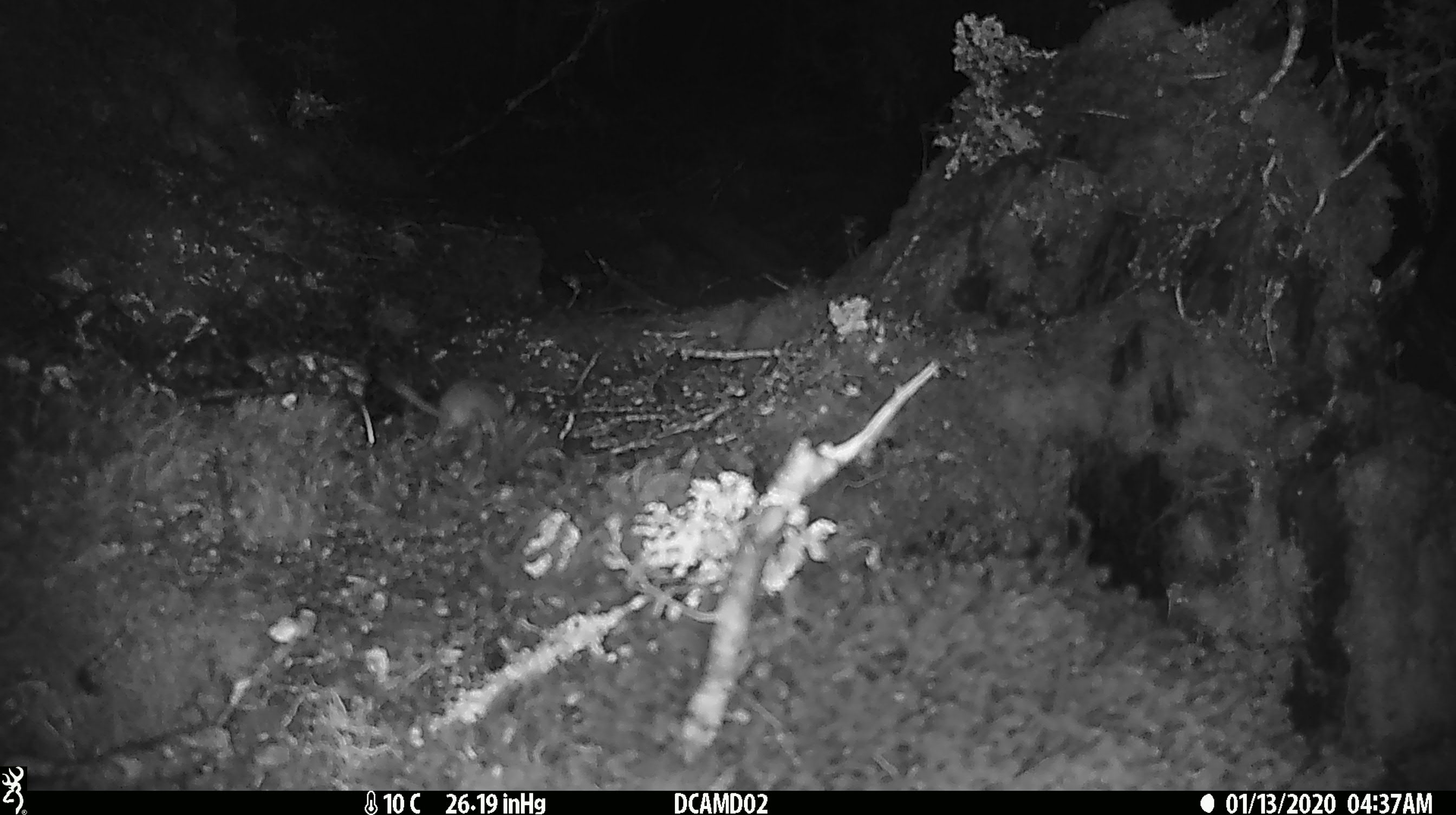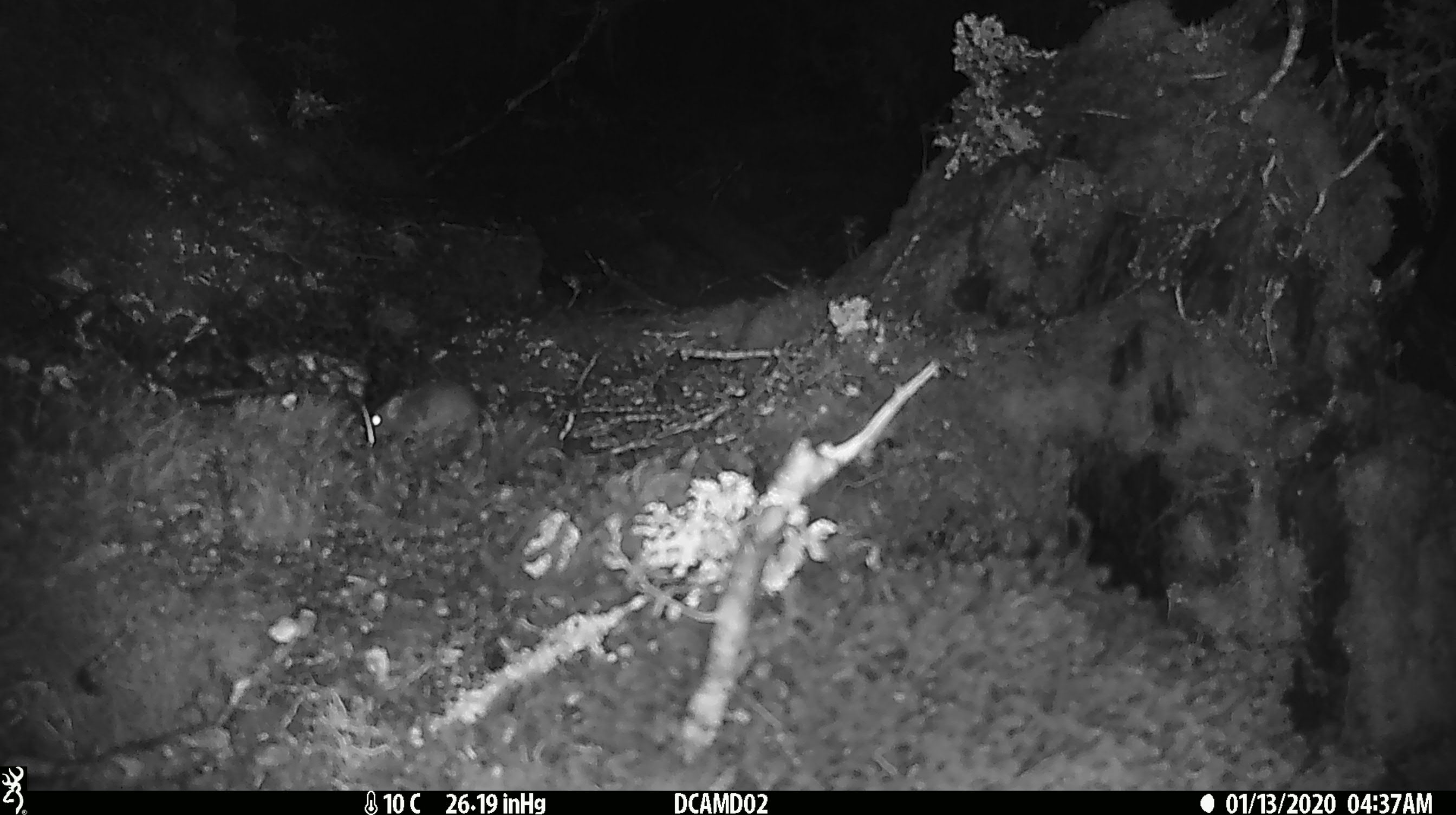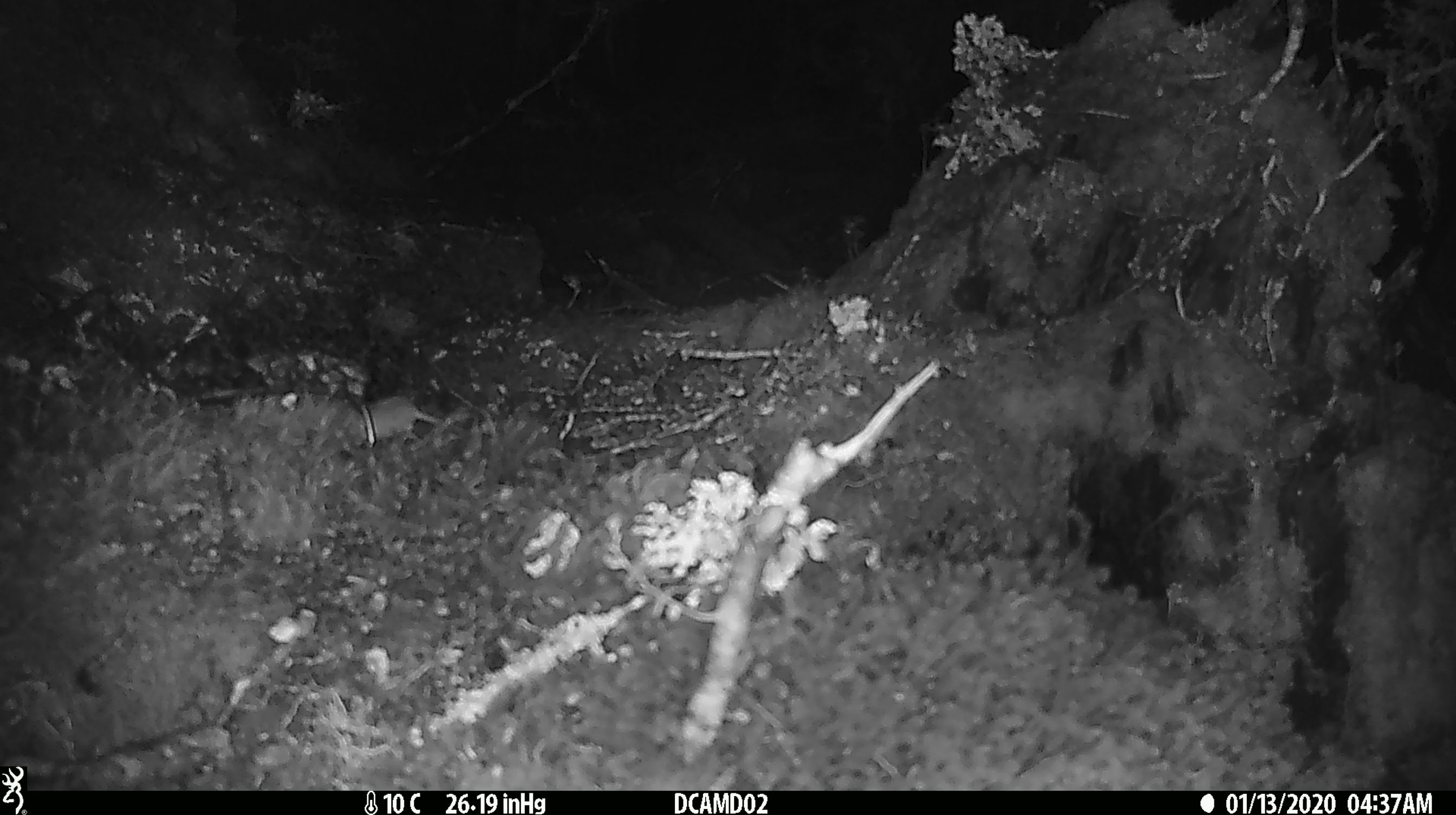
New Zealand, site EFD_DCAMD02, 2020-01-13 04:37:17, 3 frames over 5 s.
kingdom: Animalia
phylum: Chordata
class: Mammalia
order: Rodentia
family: Muridae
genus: Mus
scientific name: Mus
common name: mouse